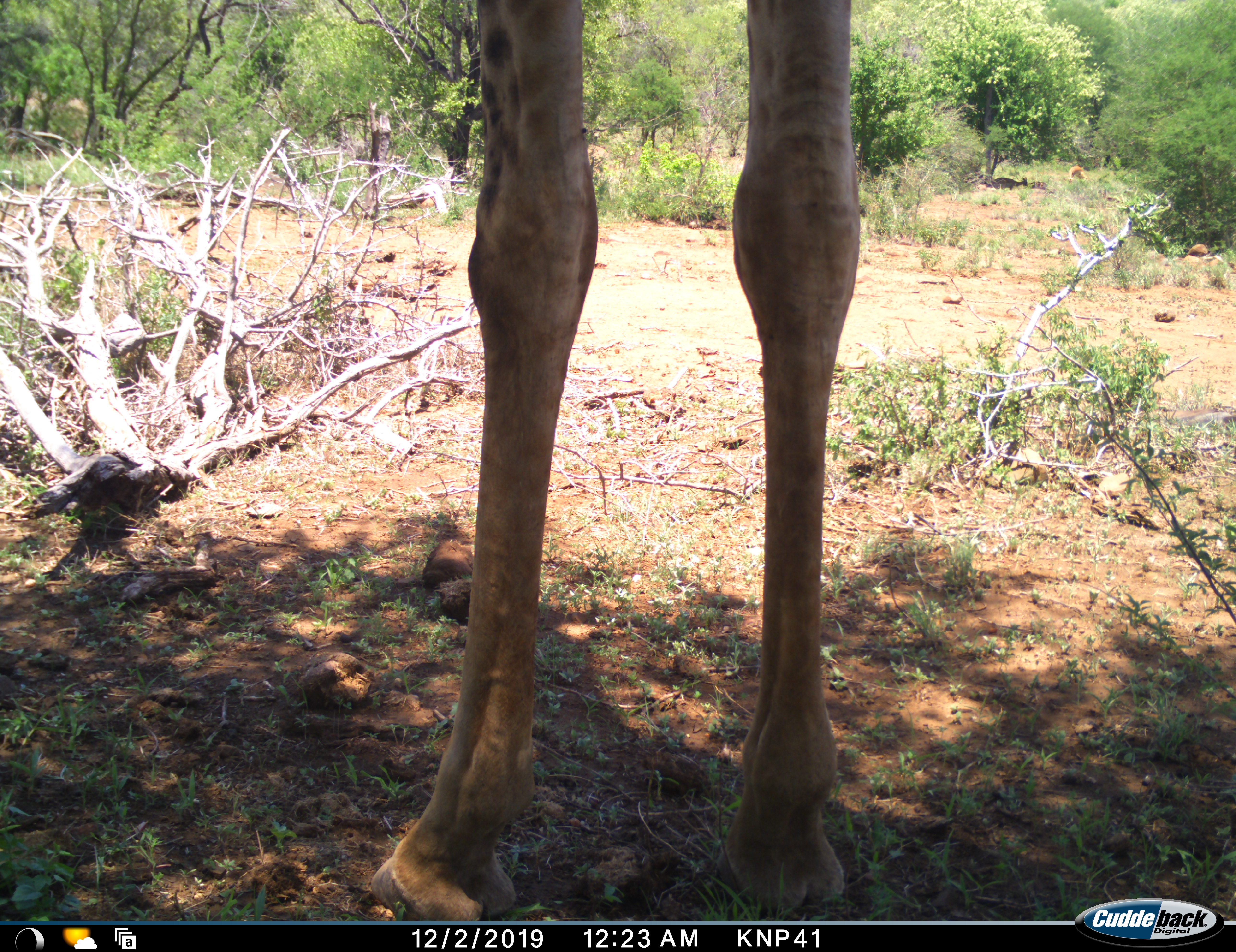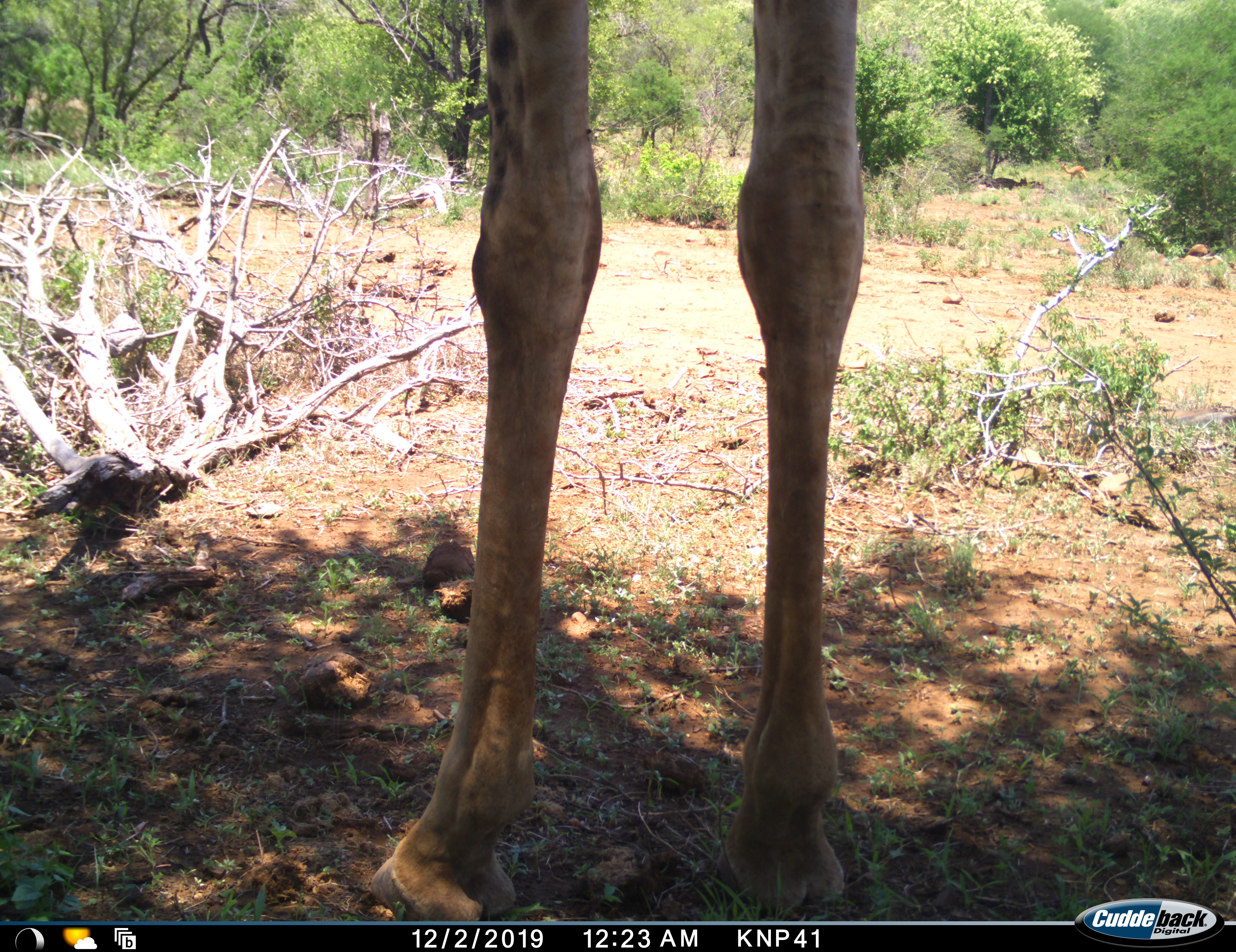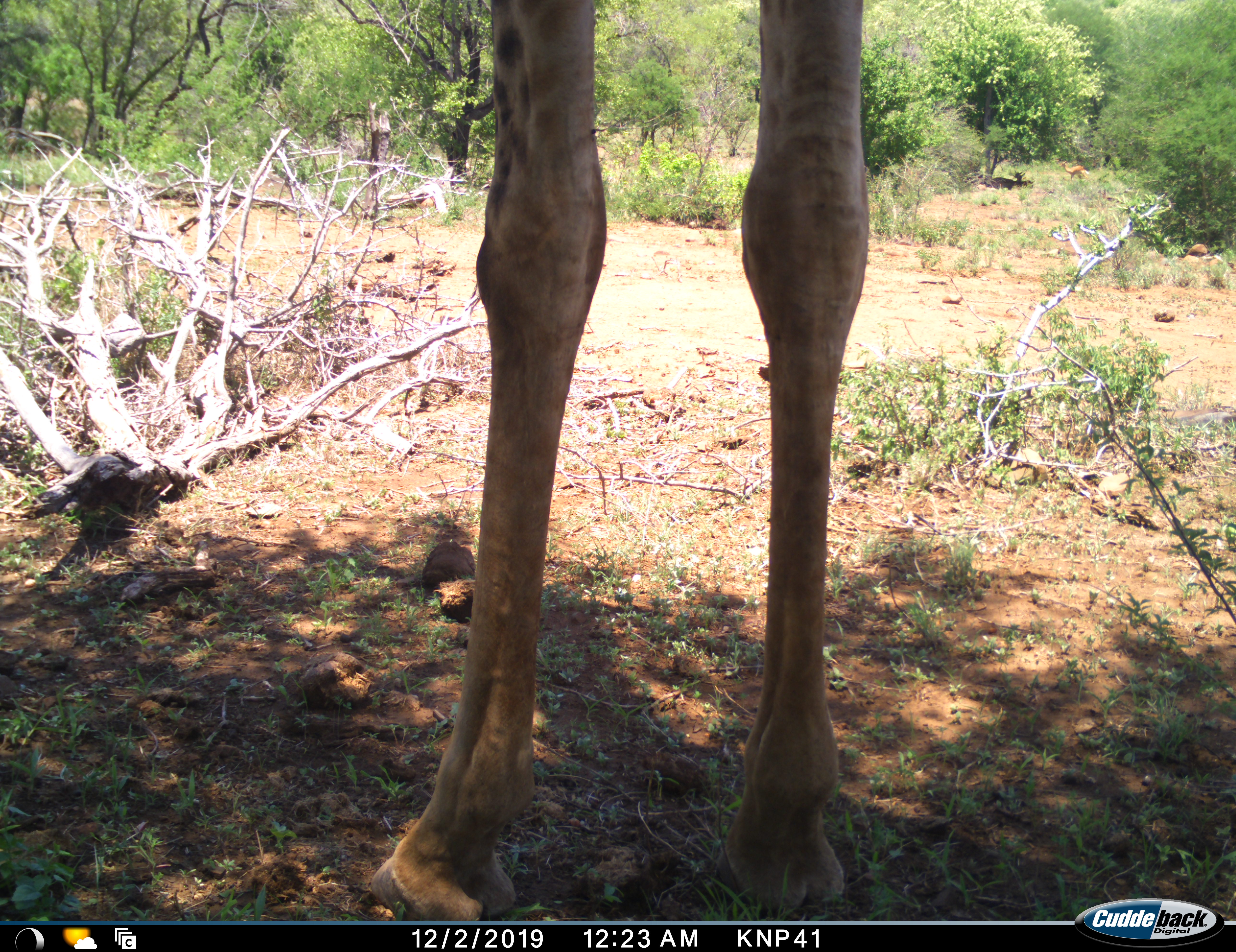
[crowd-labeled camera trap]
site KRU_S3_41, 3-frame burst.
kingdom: Animalia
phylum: Chordata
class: Mammalia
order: Artiodactyla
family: Giraffidae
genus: Giraffa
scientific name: Giraffa camelopardalis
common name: giraffe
Giraffe (Giraffa camelopardalis), count 1. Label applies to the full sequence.